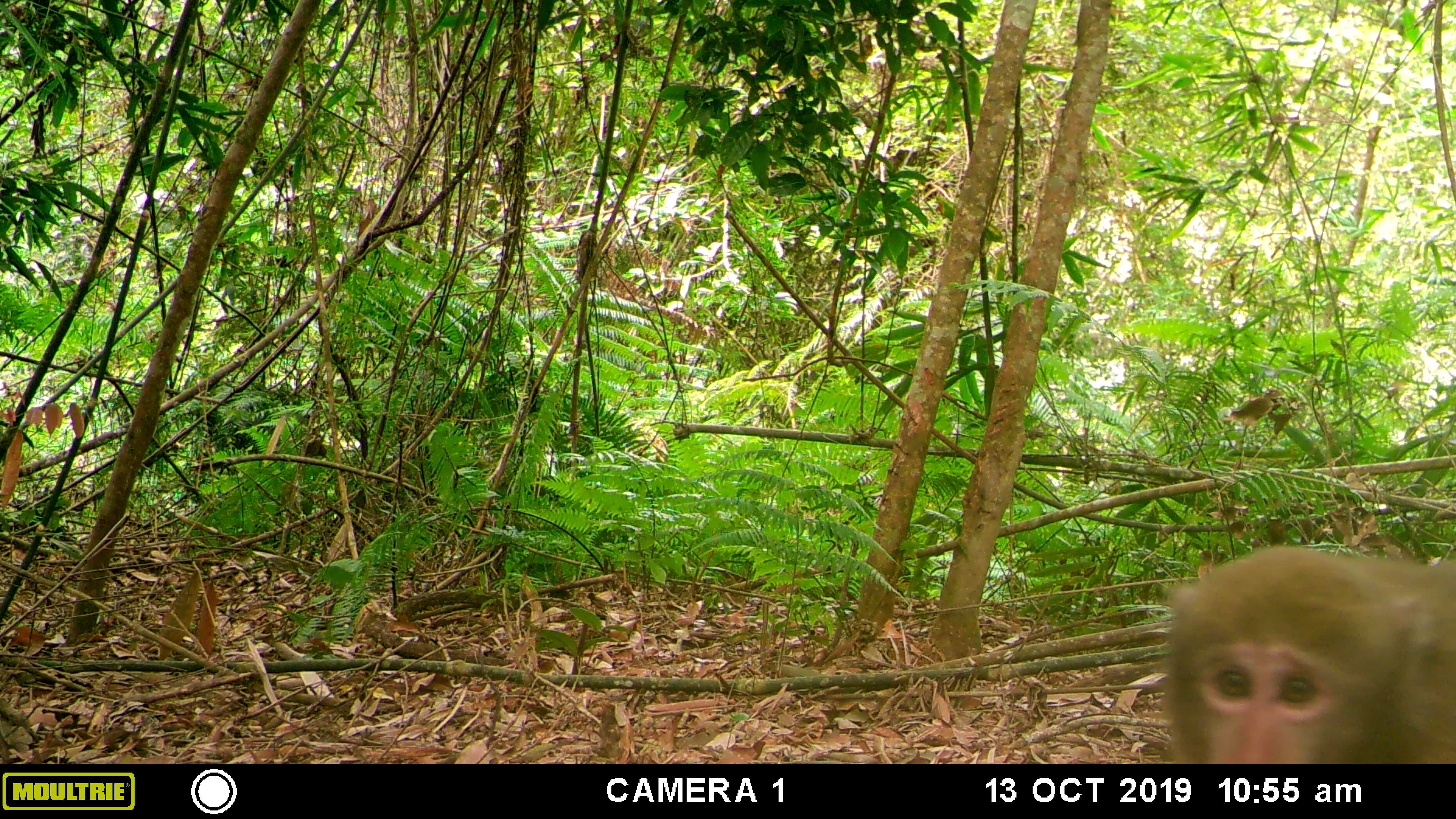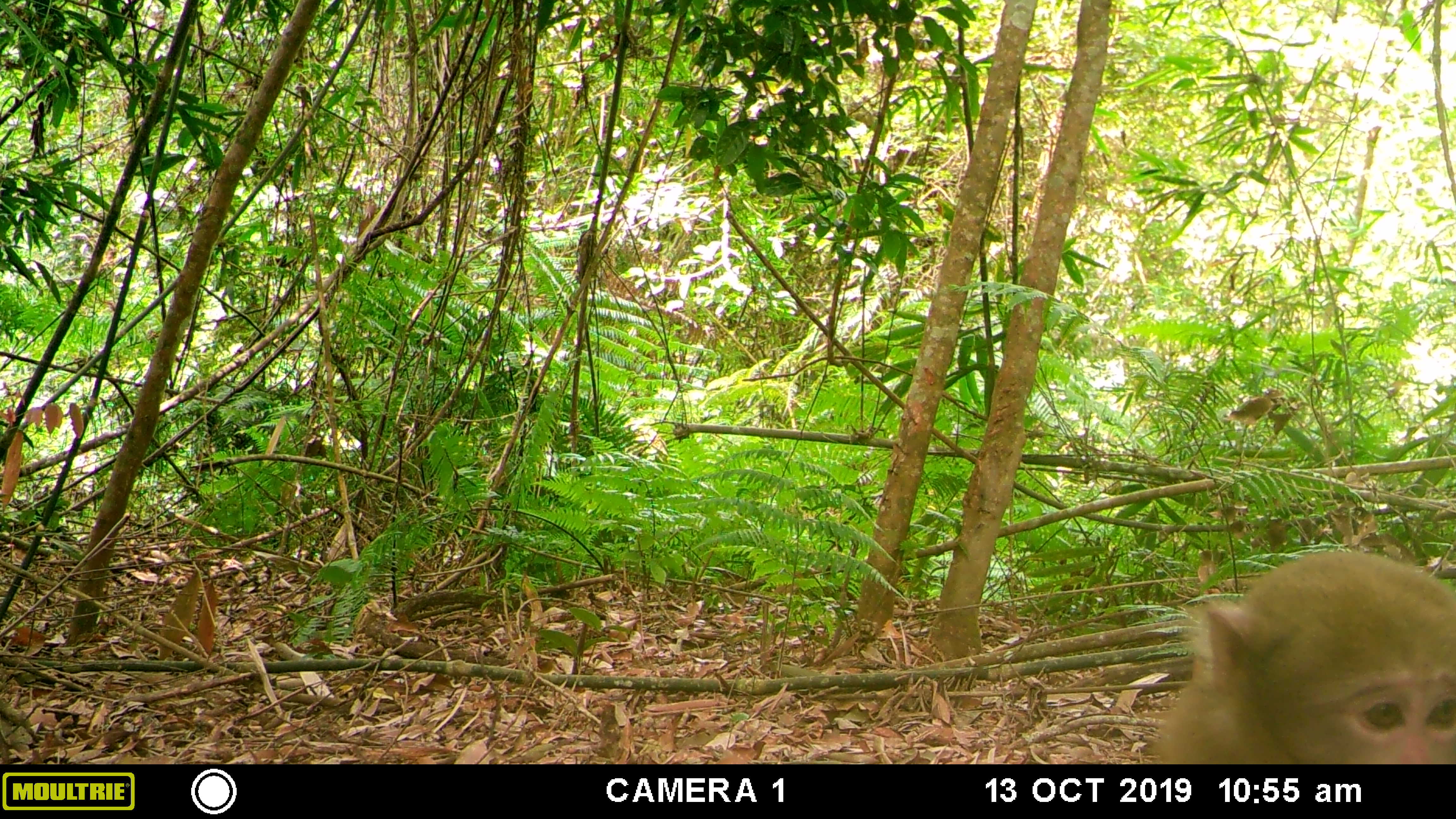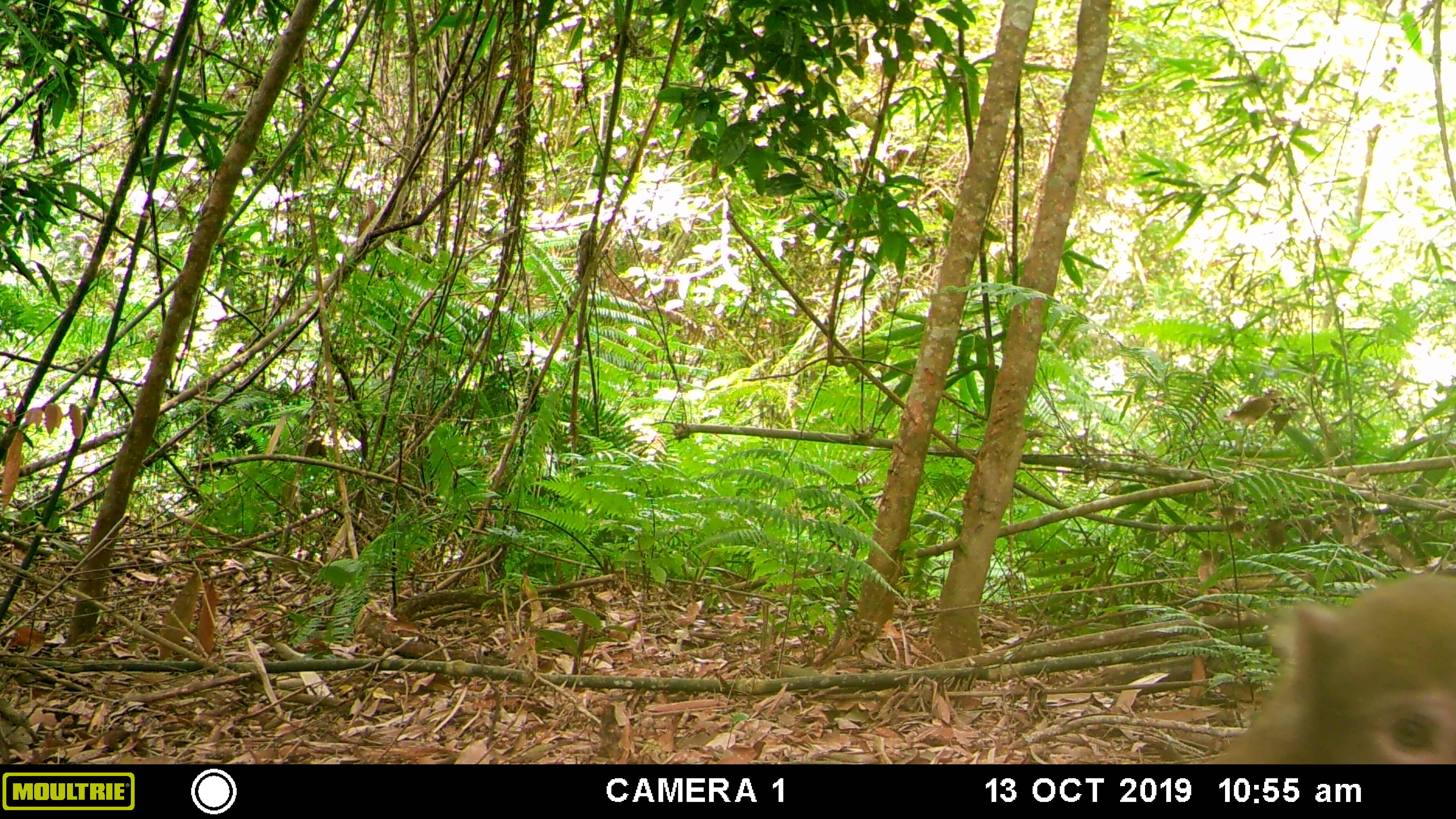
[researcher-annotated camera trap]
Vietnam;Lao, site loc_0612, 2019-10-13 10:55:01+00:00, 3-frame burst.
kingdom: Animalia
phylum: Chordata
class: Mammalia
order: Primates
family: Cercopithecidae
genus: Macaca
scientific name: Macaca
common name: macaques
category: assam or rhesus macaque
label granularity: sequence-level